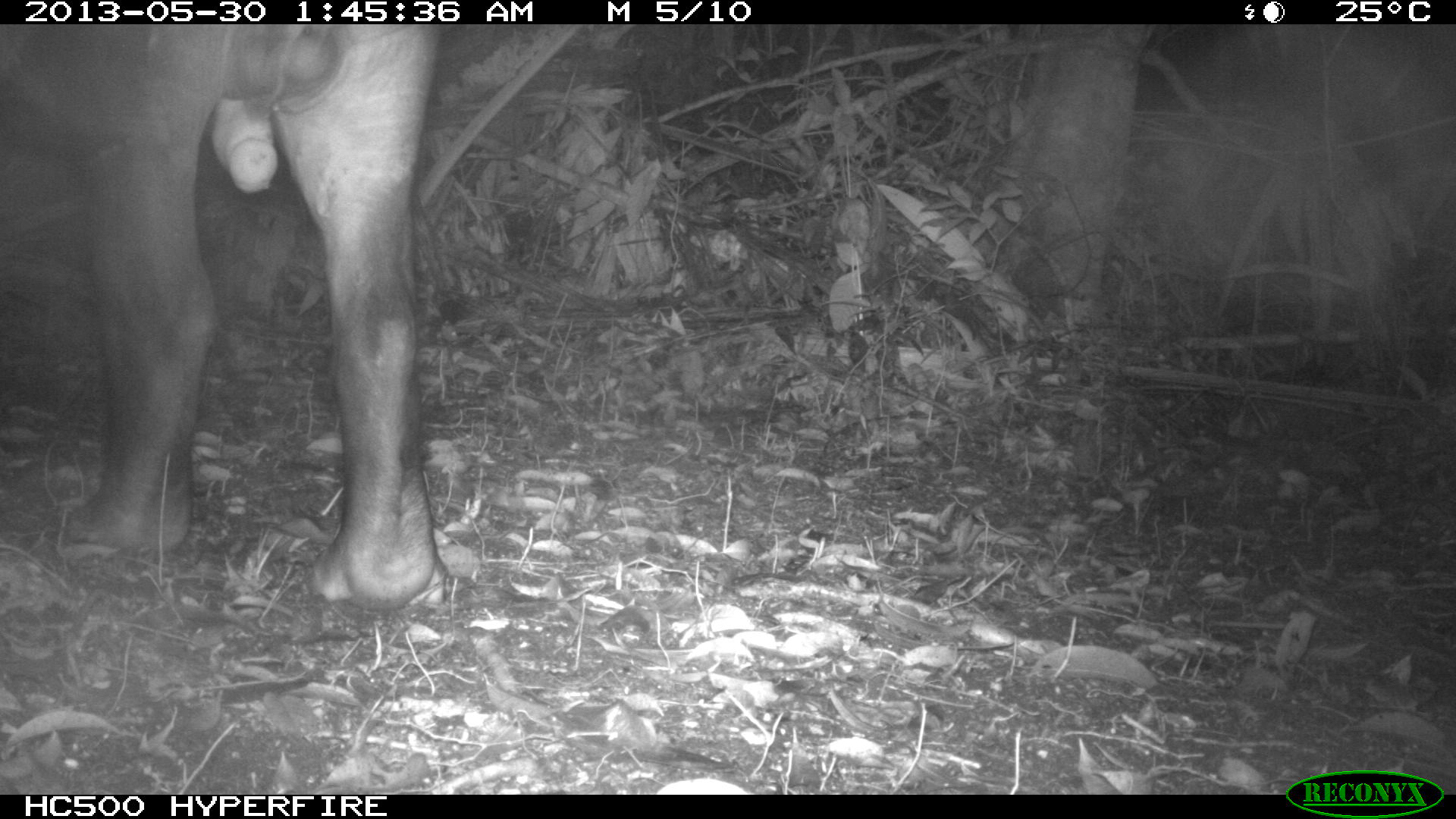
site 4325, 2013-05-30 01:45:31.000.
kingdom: Animalia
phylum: Chordata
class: Mammalia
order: Perissodactyla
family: Tapiridae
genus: Tapirus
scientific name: Tapirus bairdii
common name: baird's tapir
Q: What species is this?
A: Tapirus bairdii (baird's tapir).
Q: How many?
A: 1.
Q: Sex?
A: Male.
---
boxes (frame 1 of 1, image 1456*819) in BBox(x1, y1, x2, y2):
tapirus bairdii: BBox(2, 25, 447, 602)